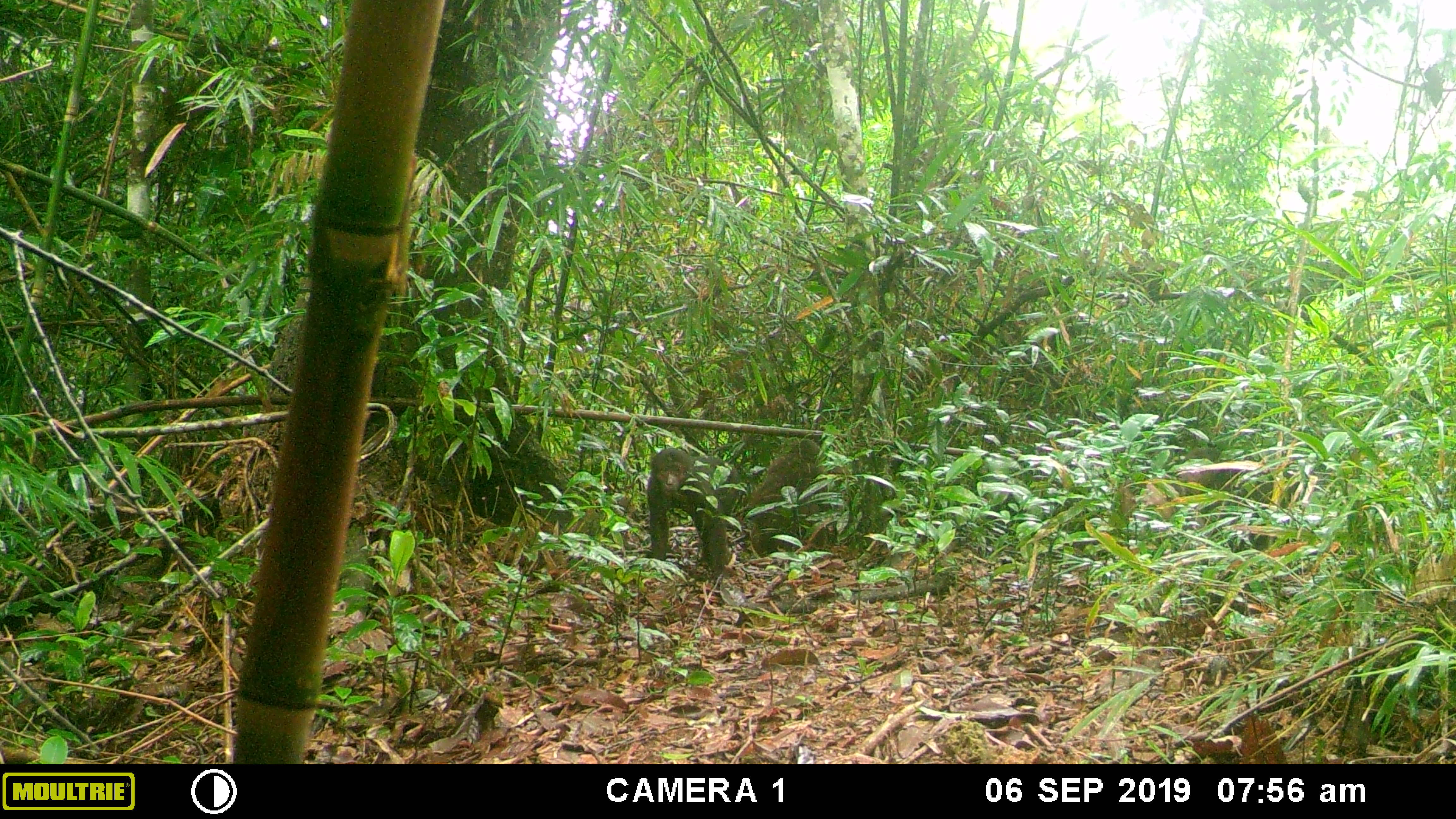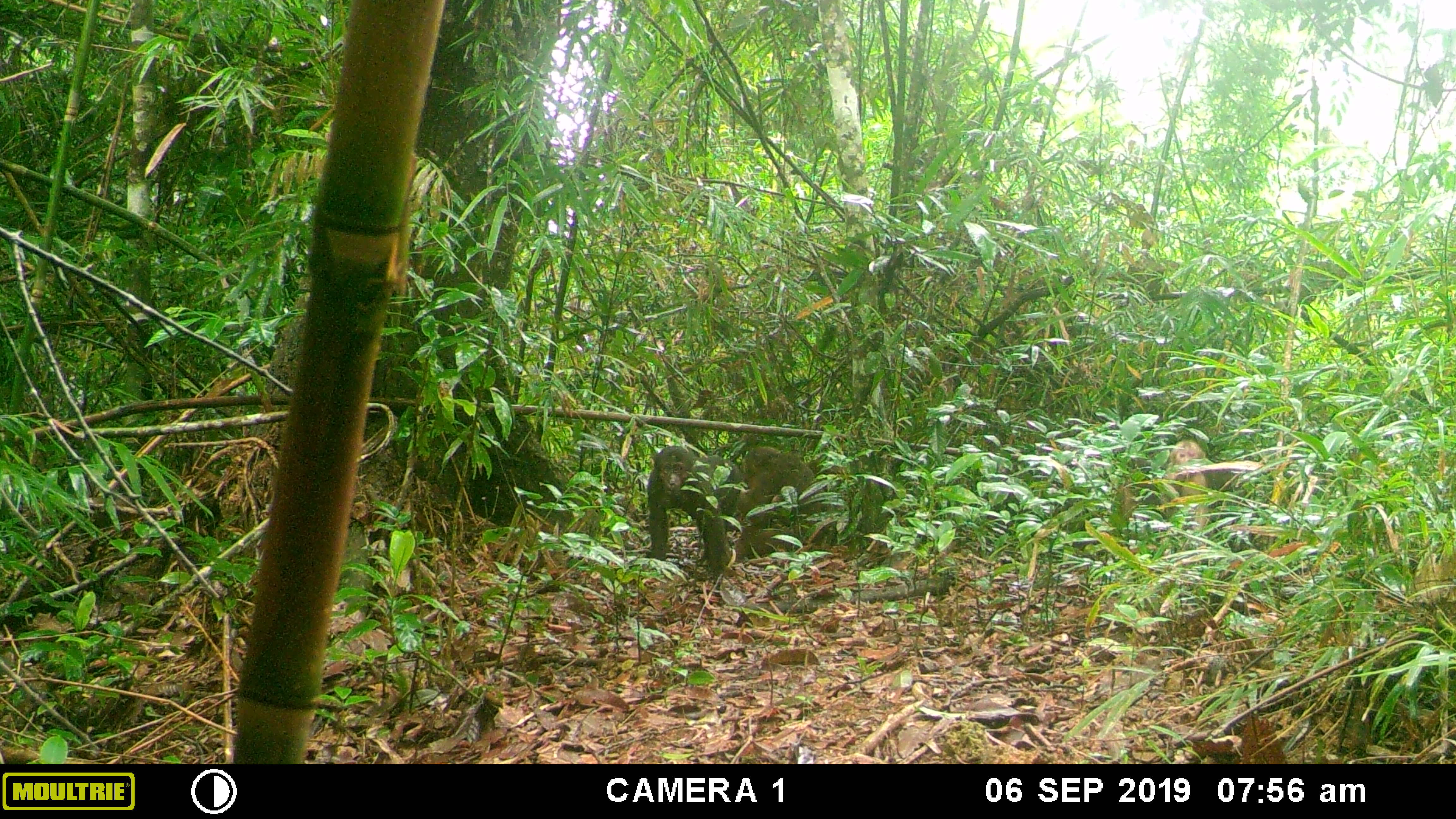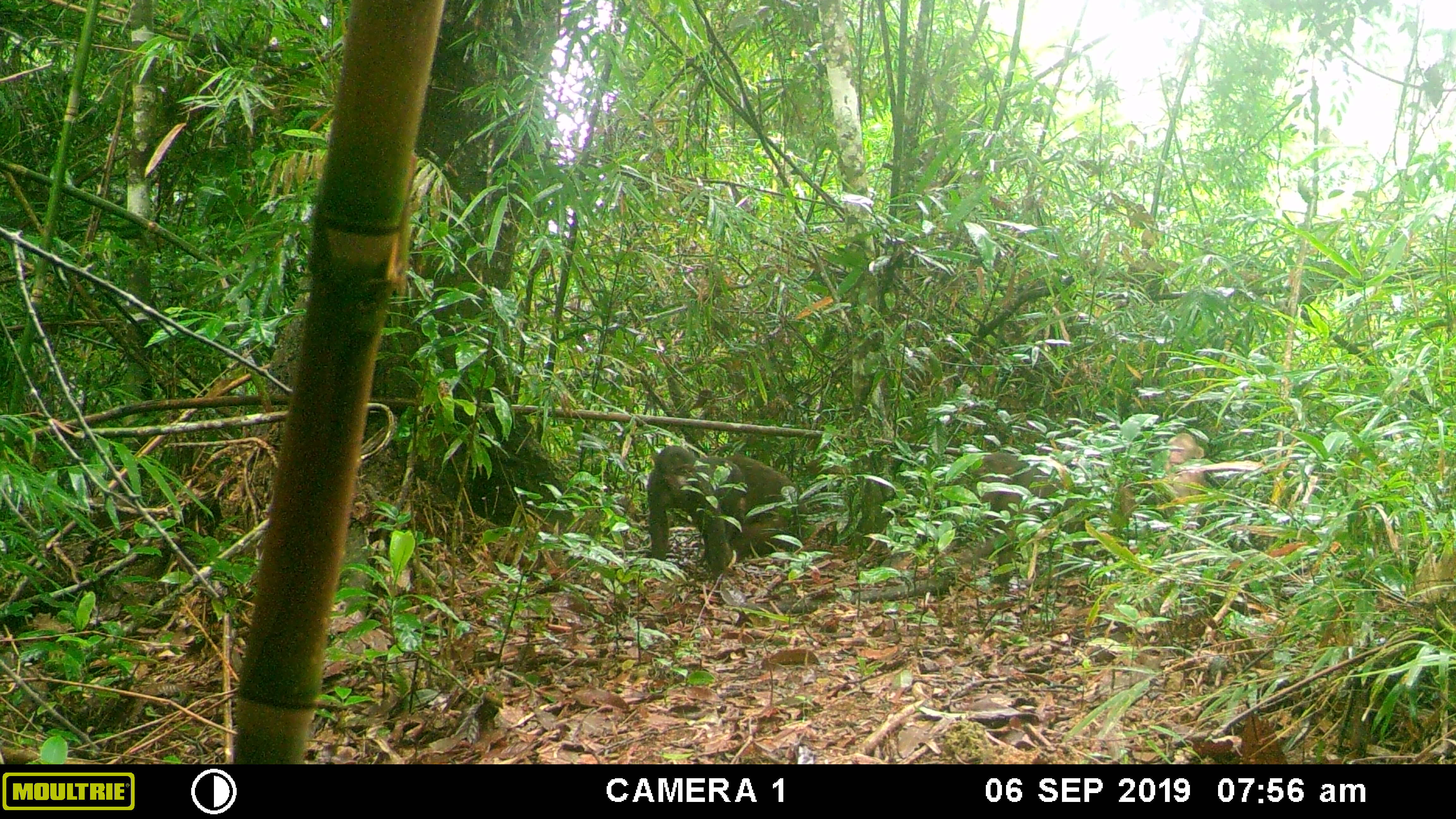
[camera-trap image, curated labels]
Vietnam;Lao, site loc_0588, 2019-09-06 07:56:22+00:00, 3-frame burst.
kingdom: Animalia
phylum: Chordata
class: Mammalia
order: Primates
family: Cercopithecidae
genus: Macaca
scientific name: Macaca arctoides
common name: stump-tailed macaque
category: stump tailed macaque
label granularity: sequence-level